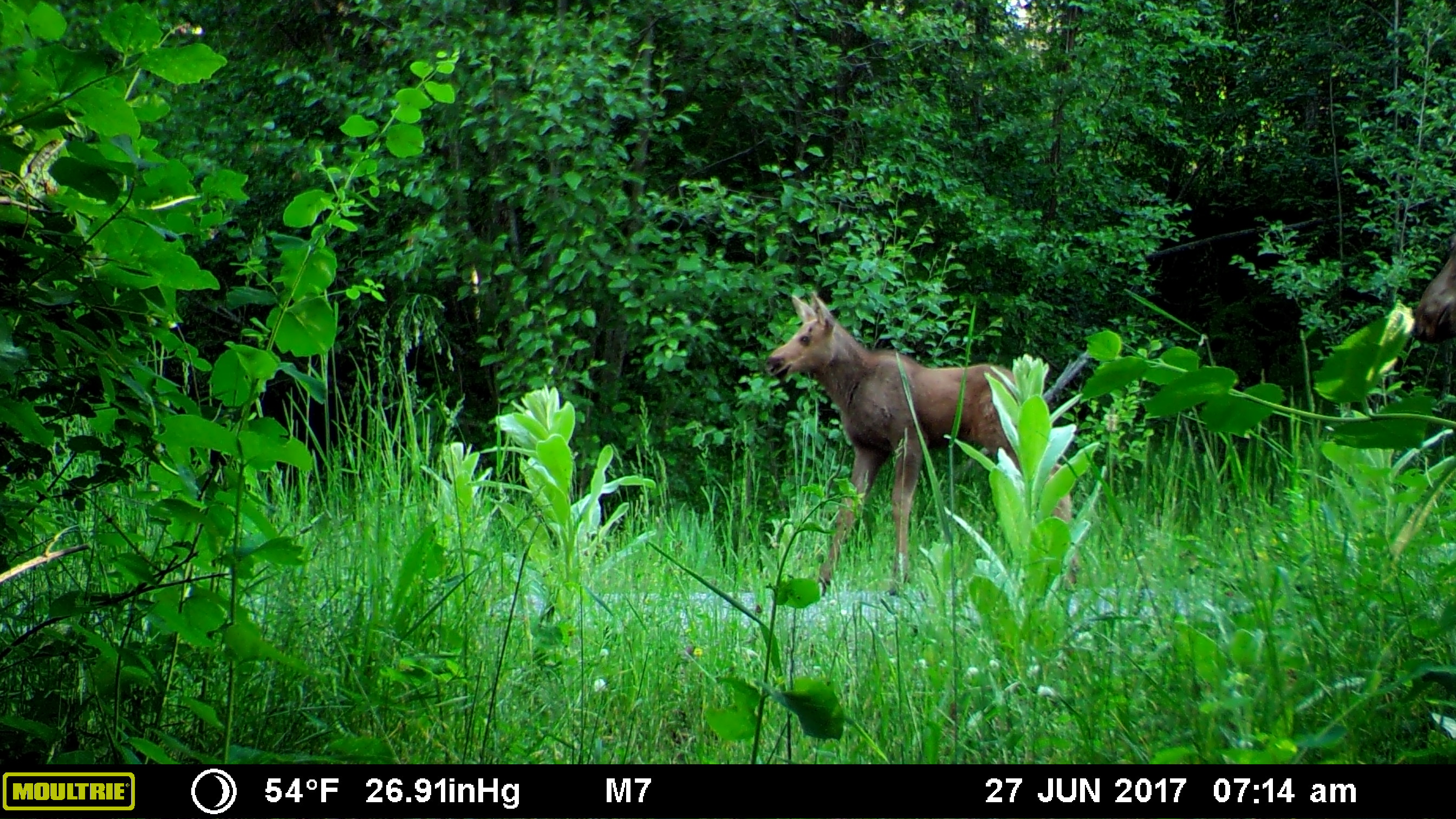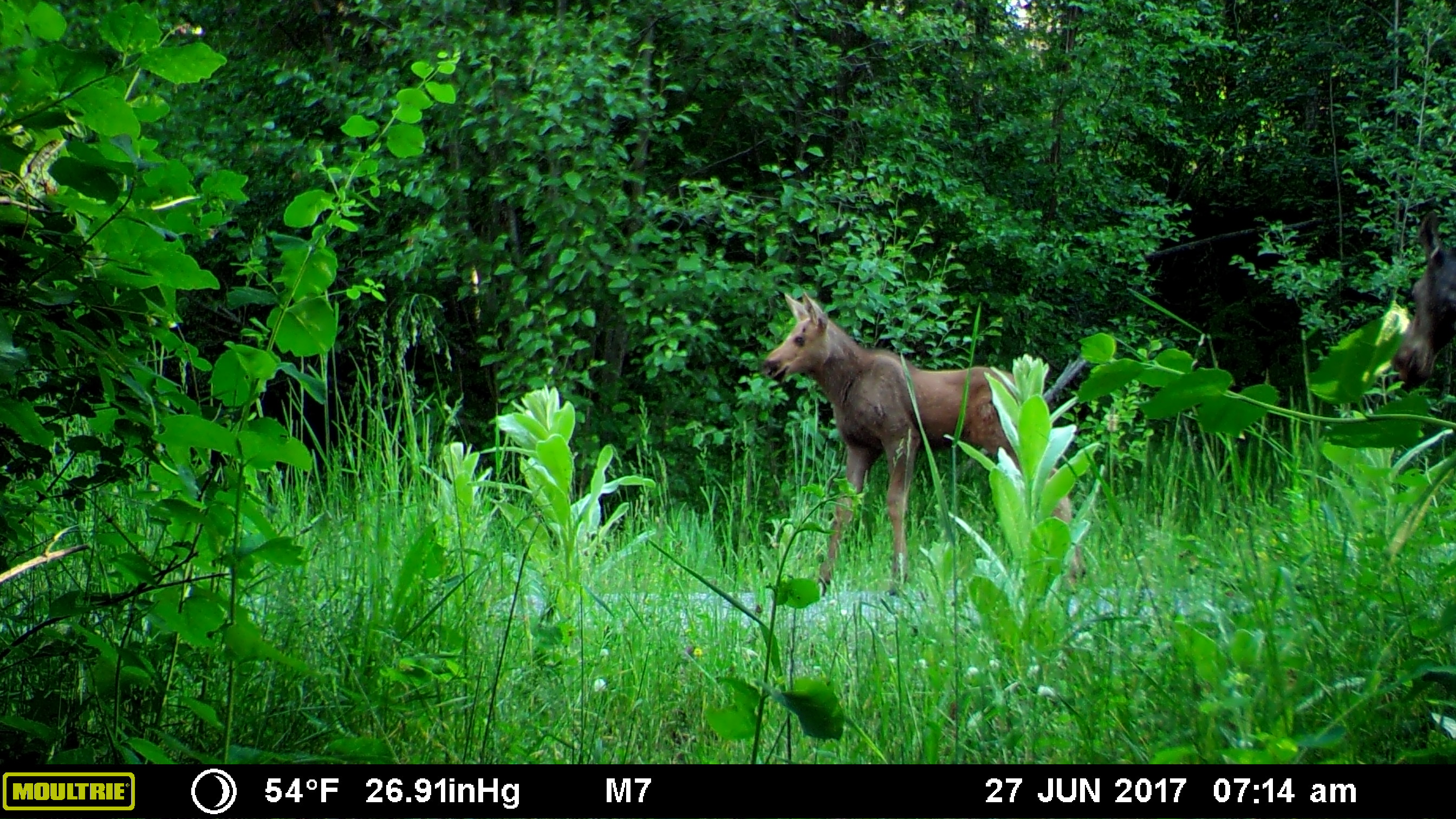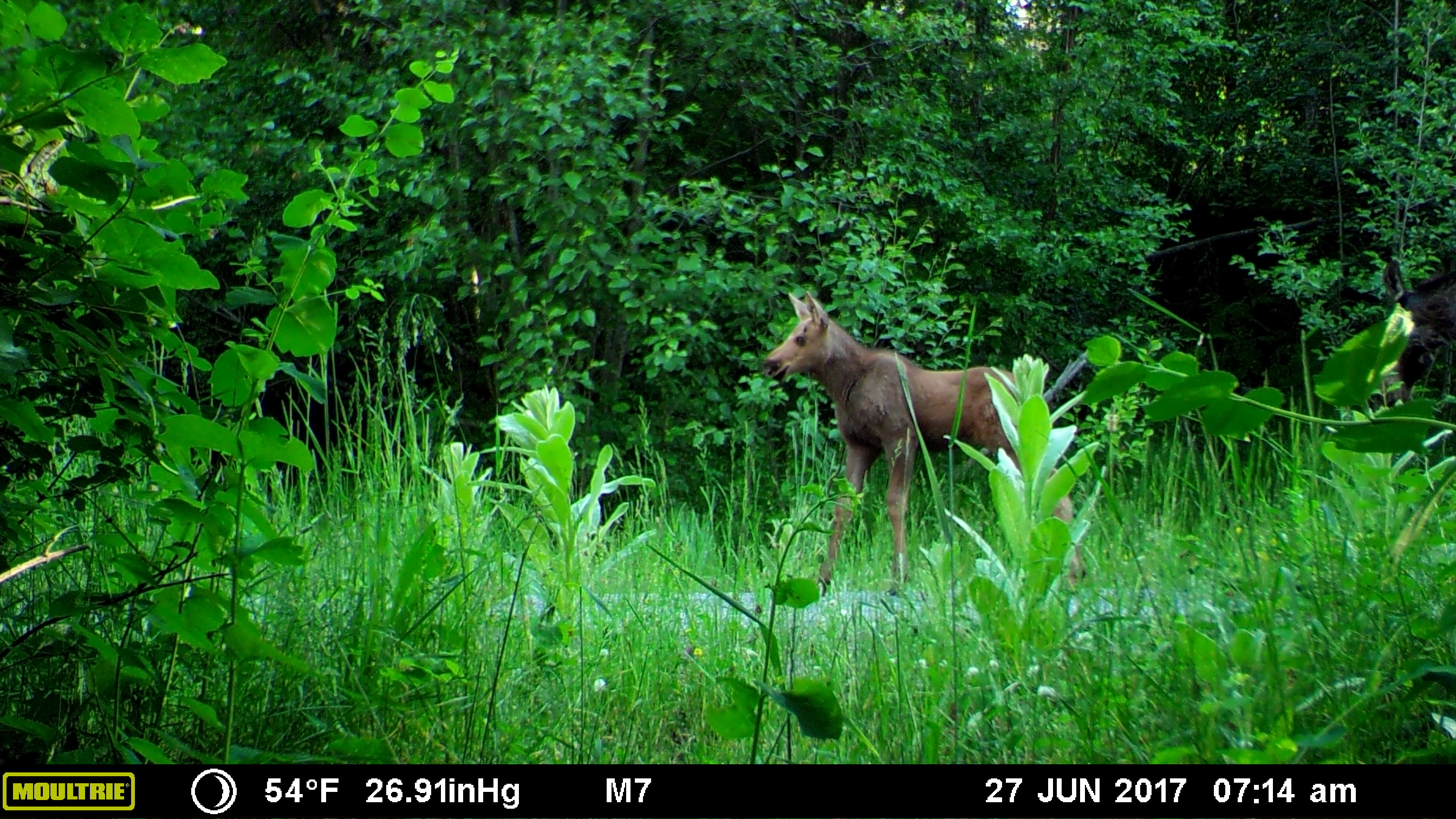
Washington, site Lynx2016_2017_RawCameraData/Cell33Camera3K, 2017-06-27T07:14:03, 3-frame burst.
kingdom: Animalia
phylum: Chordata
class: Mammalia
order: Artiodactyla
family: Cervidae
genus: Alces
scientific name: Alces alces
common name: moose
Alces alces (moose). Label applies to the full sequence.